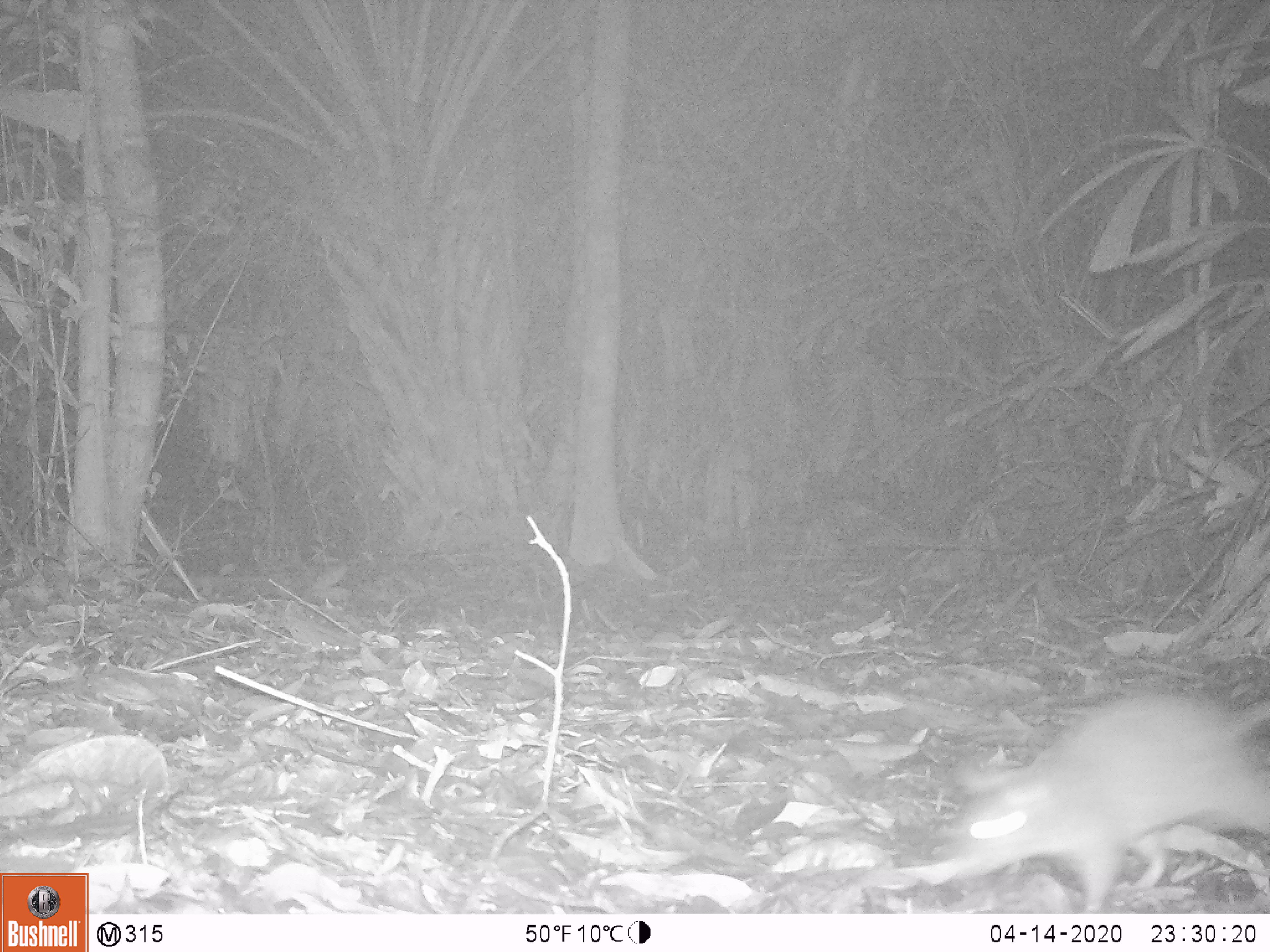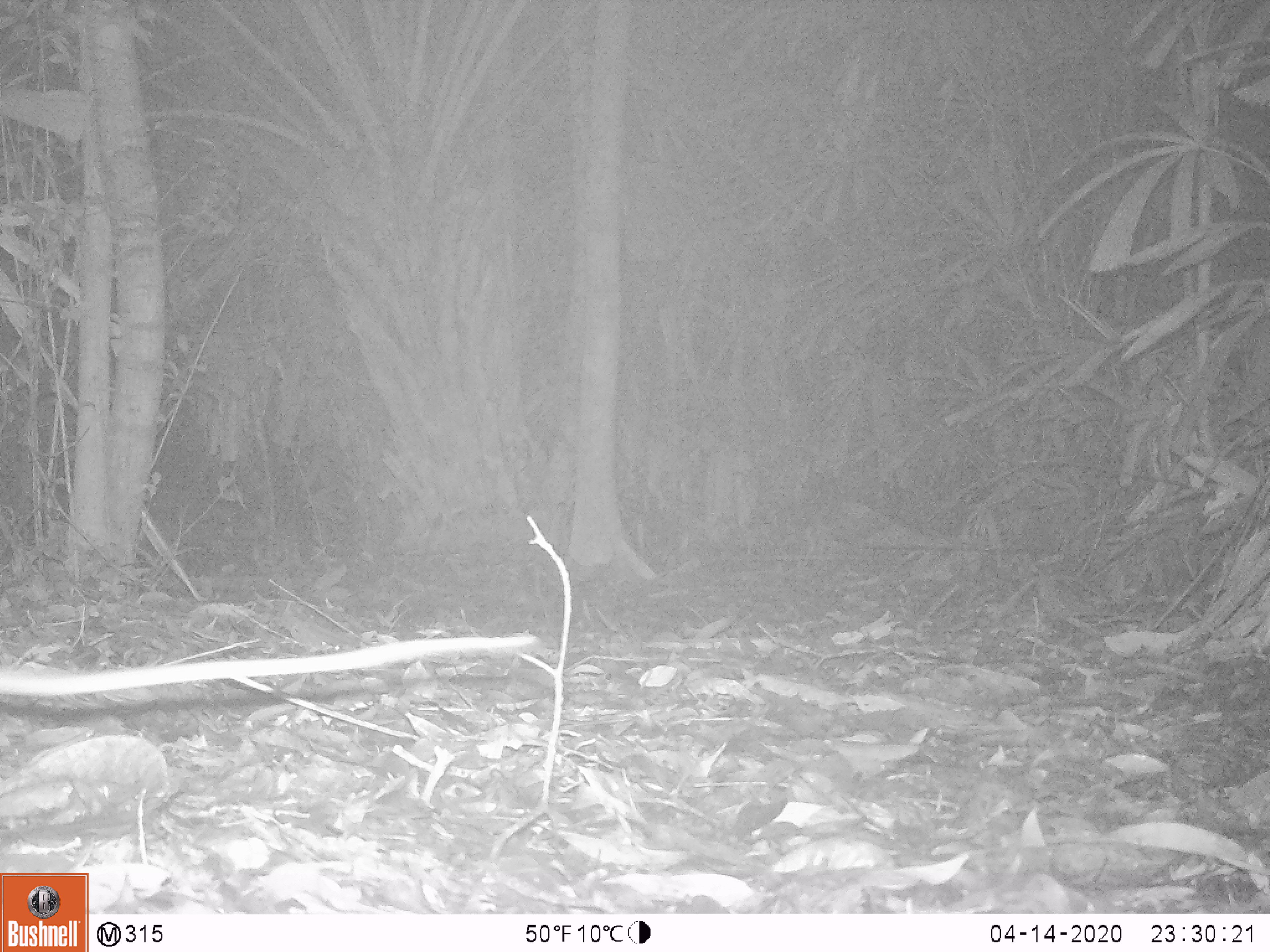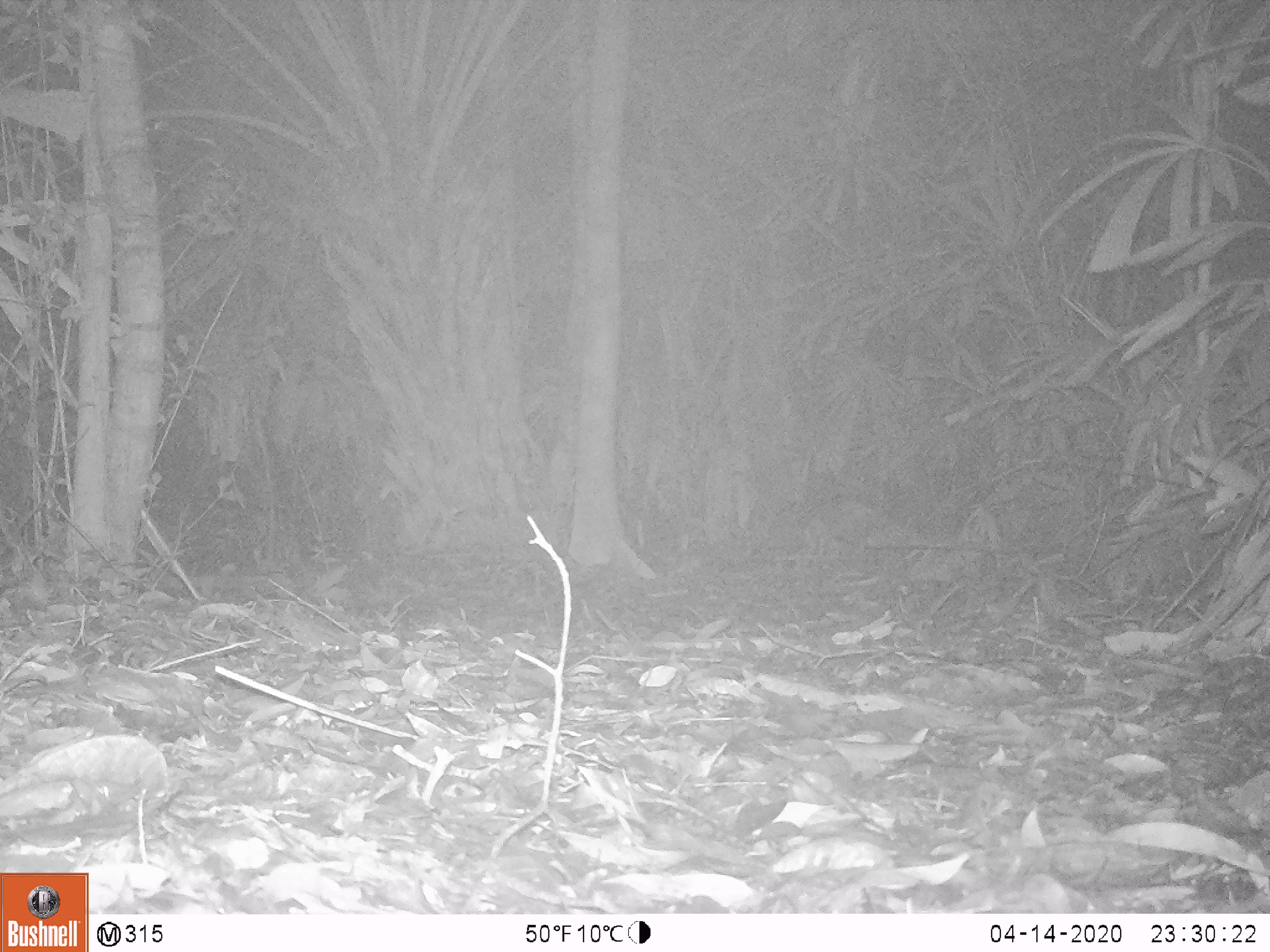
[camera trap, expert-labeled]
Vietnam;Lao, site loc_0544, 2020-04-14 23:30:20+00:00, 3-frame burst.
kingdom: Animalia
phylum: Chordata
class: Mammalia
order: Rodentia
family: Muridae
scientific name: Muridae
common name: old-world mice and rats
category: unidentified murid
Unidentified murid (old-world mice and rats) (Muridae). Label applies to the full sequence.